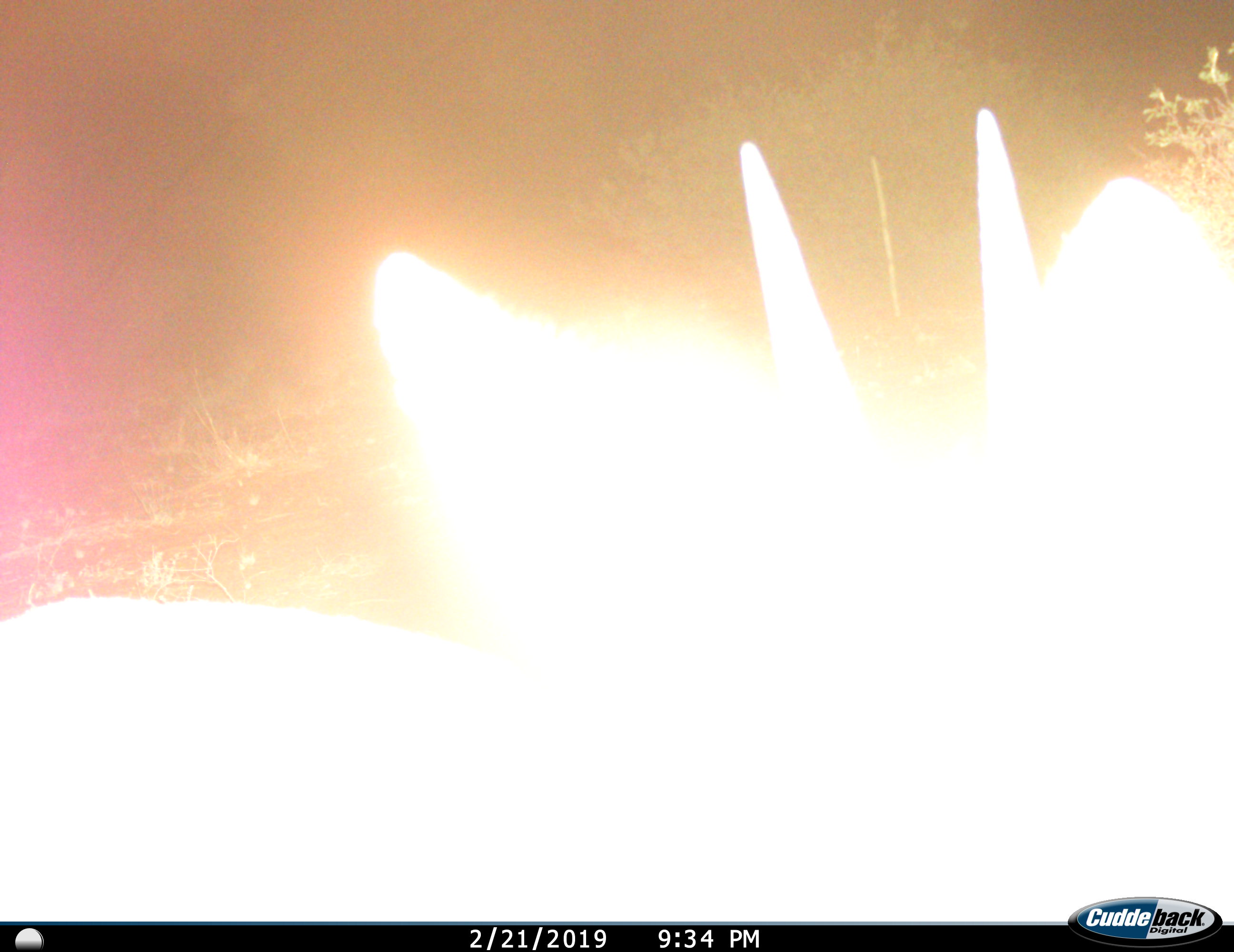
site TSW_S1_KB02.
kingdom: Animalia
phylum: Chordata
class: Mammalia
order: Artiodactyla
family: Bovidae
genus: Sylvicapra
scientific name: Sylvicapra grimmia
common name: common duiker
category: duikercommongrey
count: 1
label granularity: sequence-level